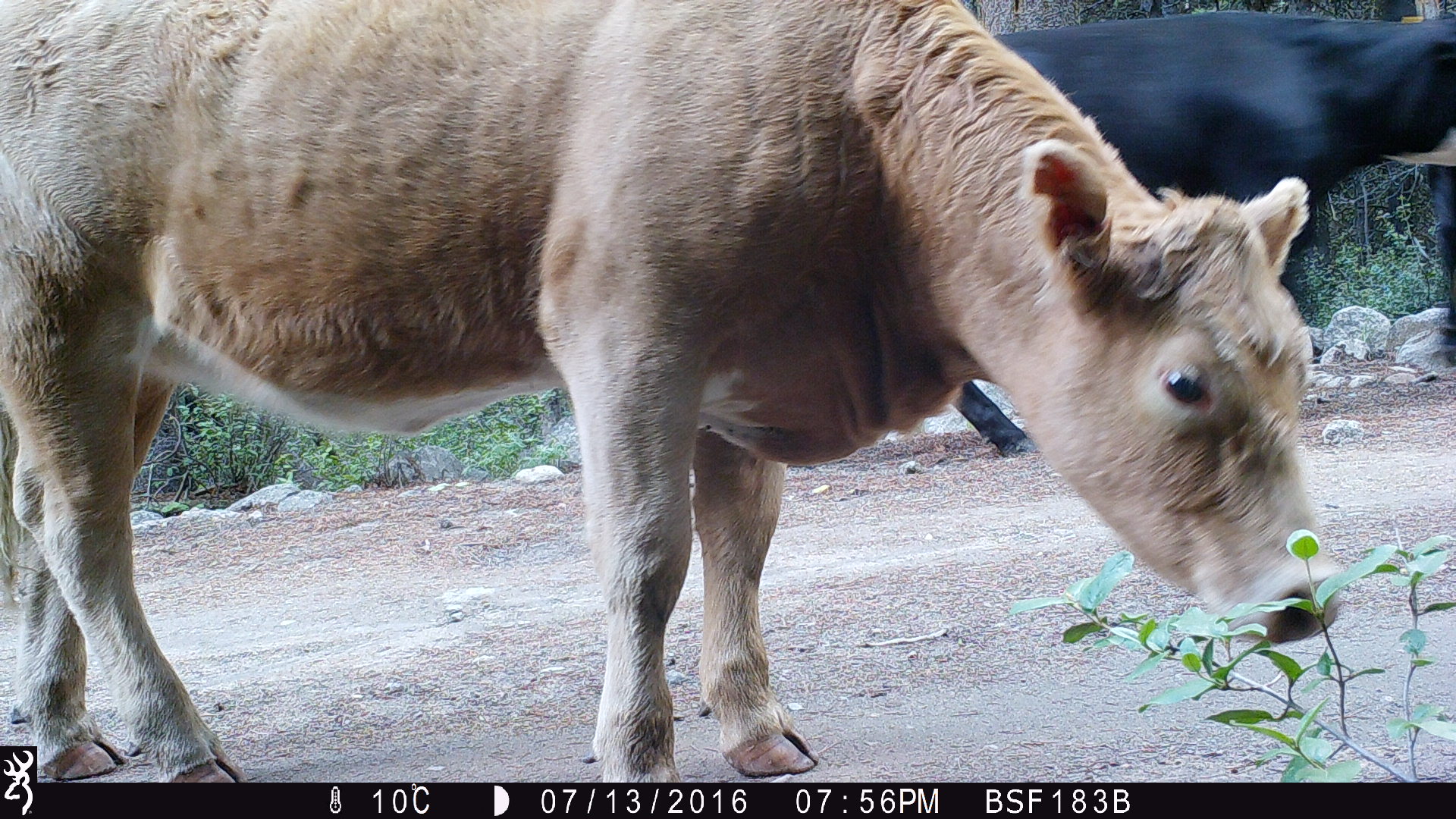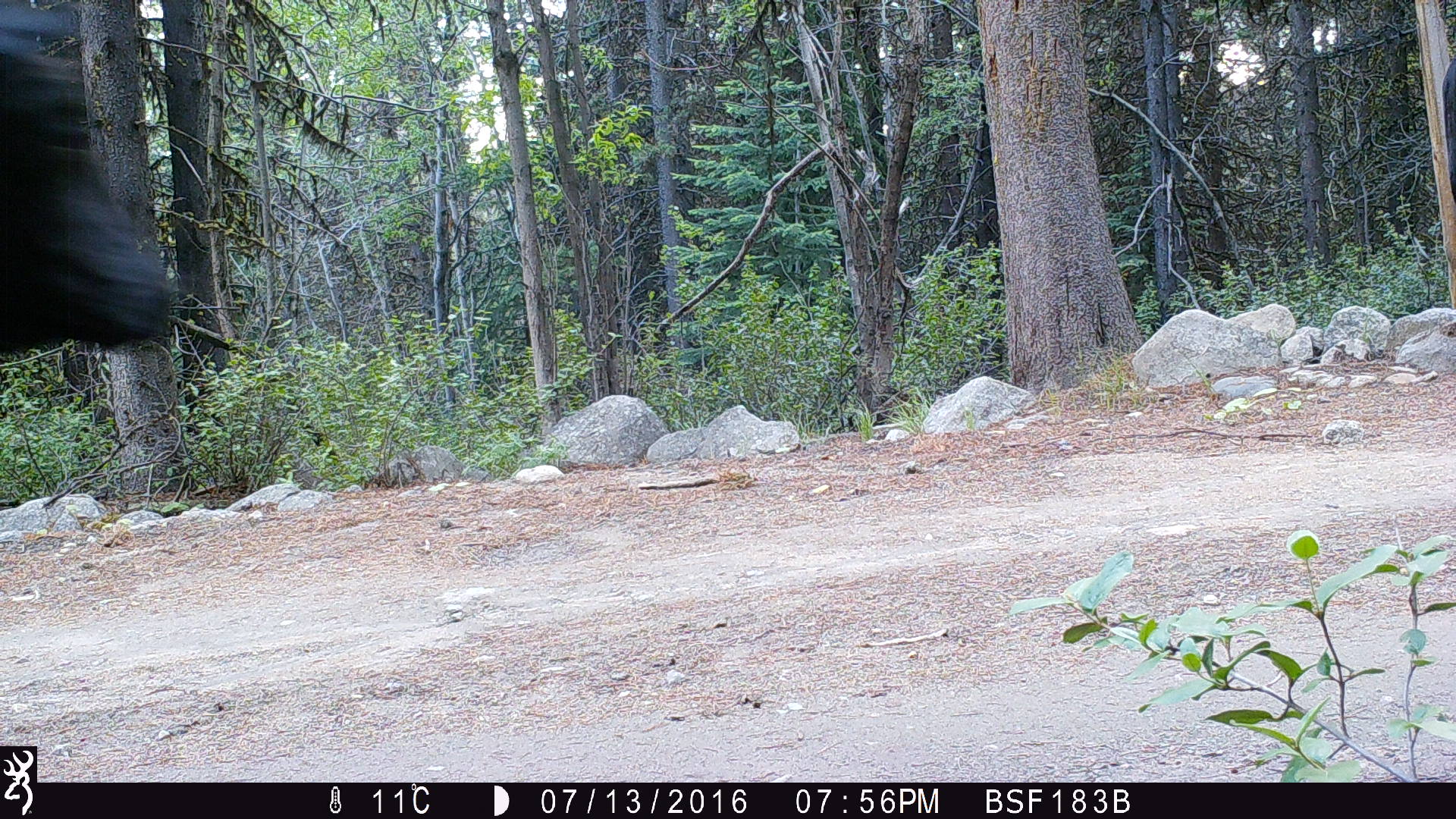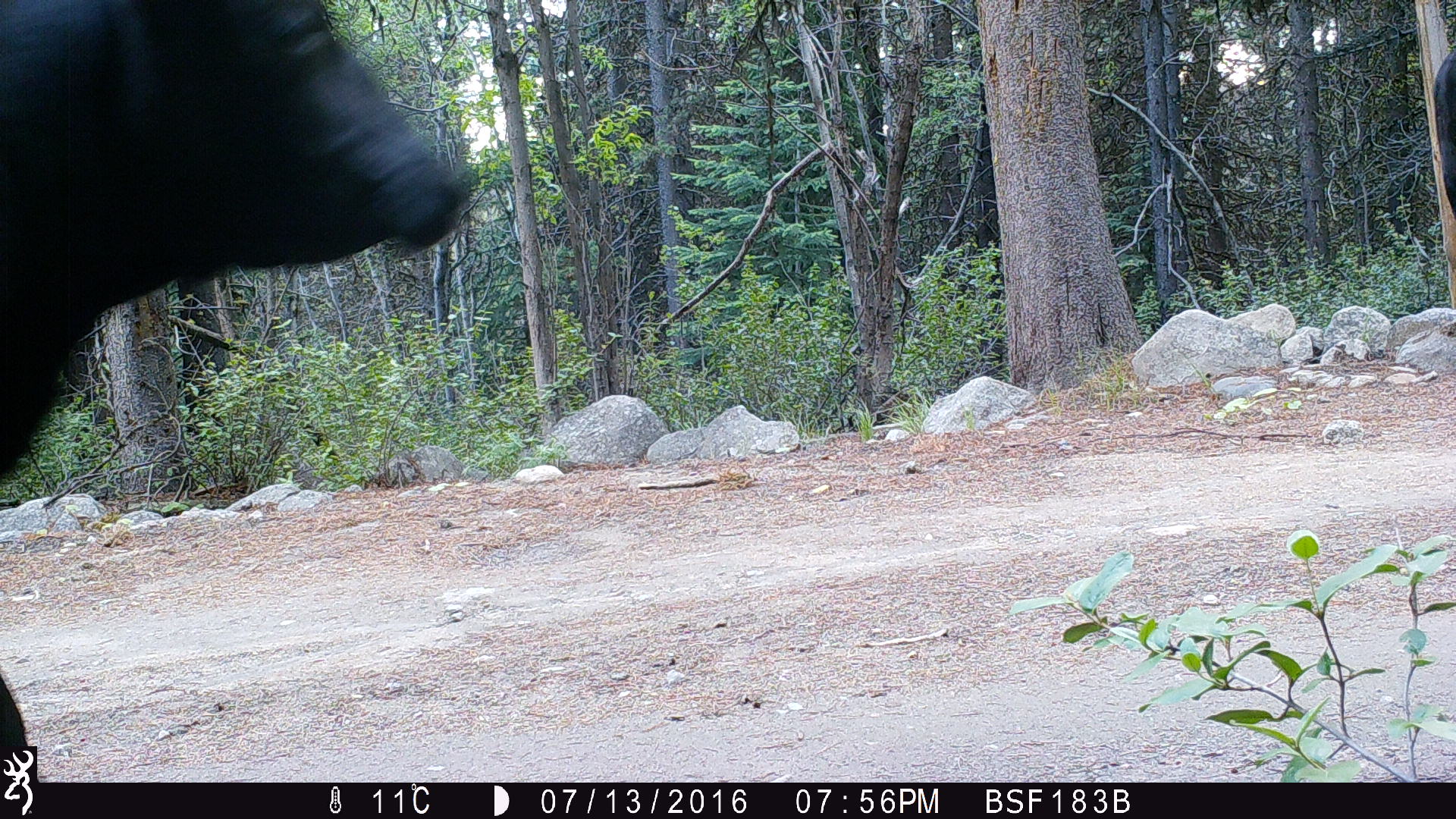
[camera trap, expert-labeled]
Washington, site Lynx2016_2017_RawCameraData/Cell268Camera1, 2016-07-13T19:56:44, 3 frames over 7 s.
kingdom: Animalia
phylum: Chordata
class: Mammalia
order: Artiodactyla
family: Bovidae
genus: Bos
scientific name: Bos taurus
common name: domestic cattle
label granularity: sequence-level